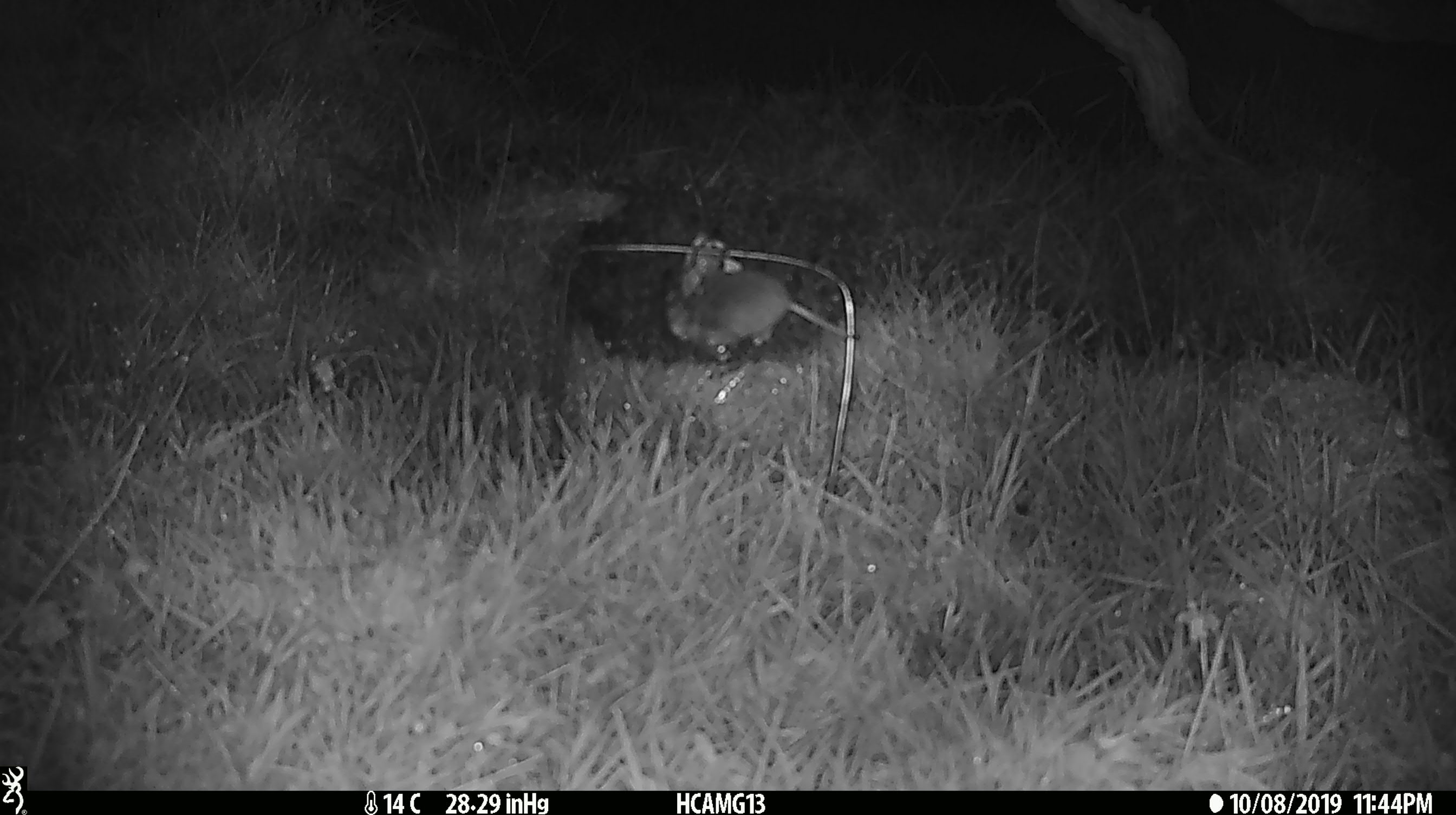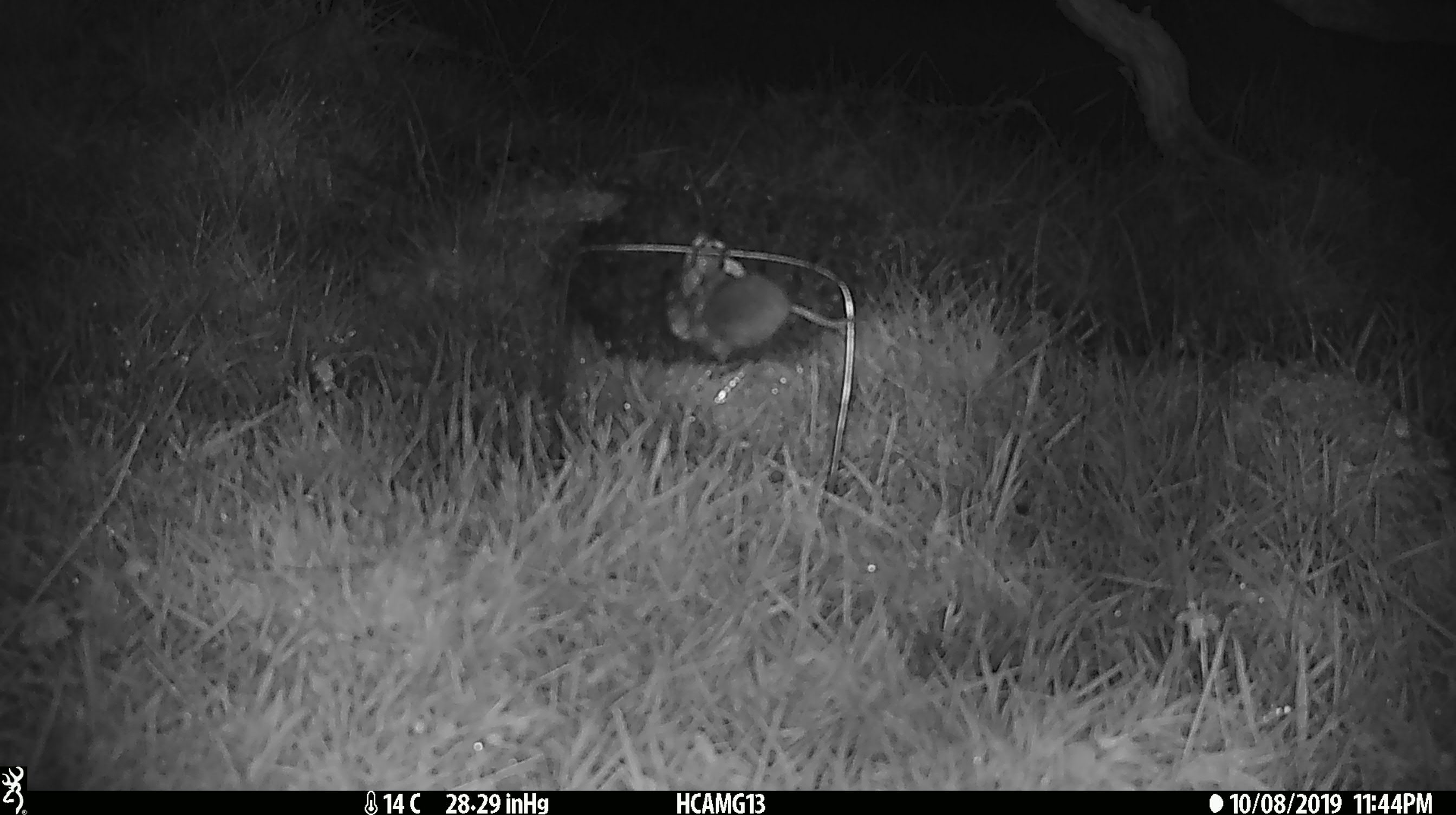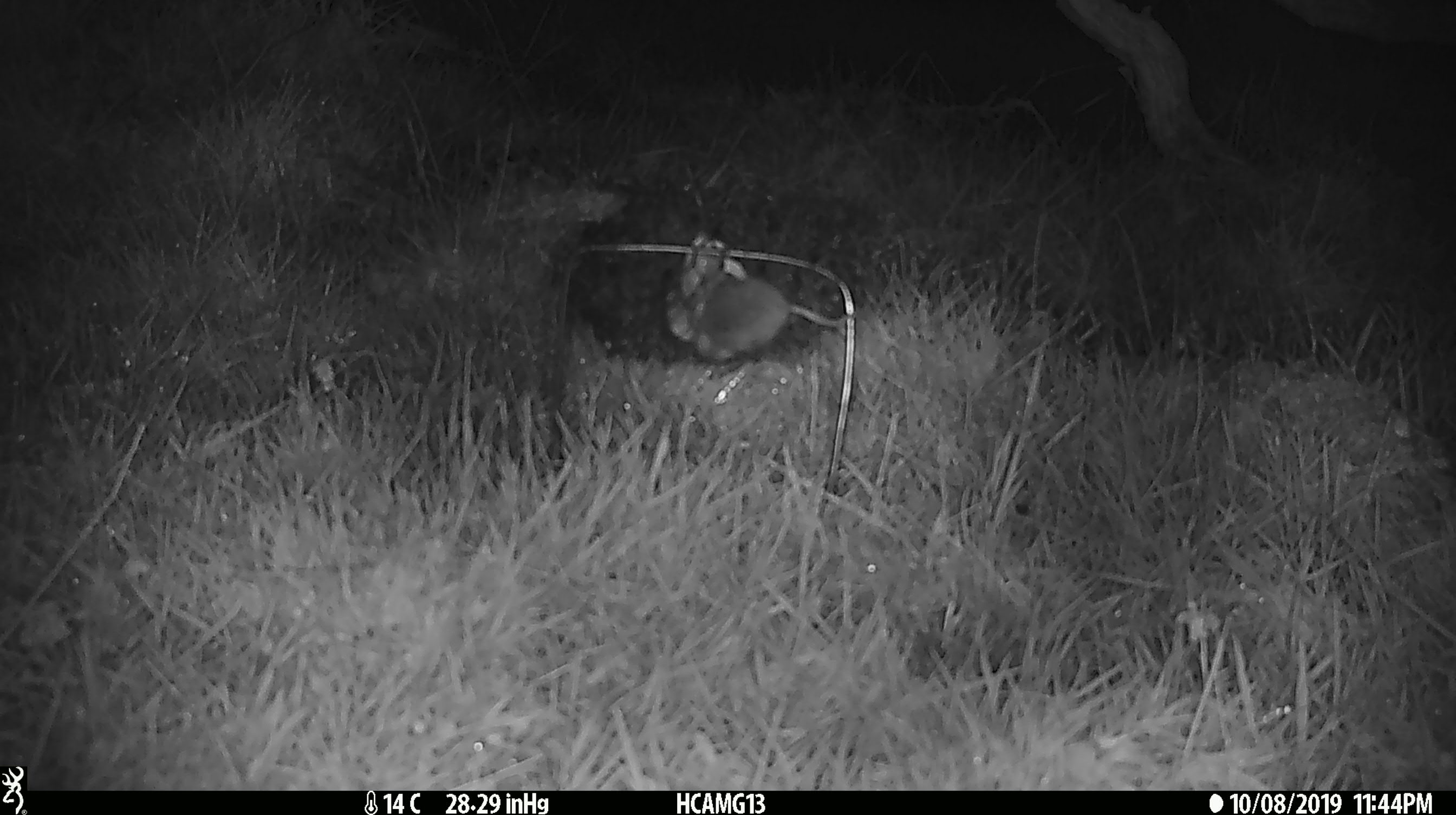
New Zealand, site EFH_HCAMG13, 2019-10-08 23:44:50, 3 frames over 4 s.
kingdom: Animalia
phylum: Chordata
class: Mammalia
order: Rodentia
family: Muridae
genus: Mus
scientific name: Mus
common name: mouse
Mouse (Mus).